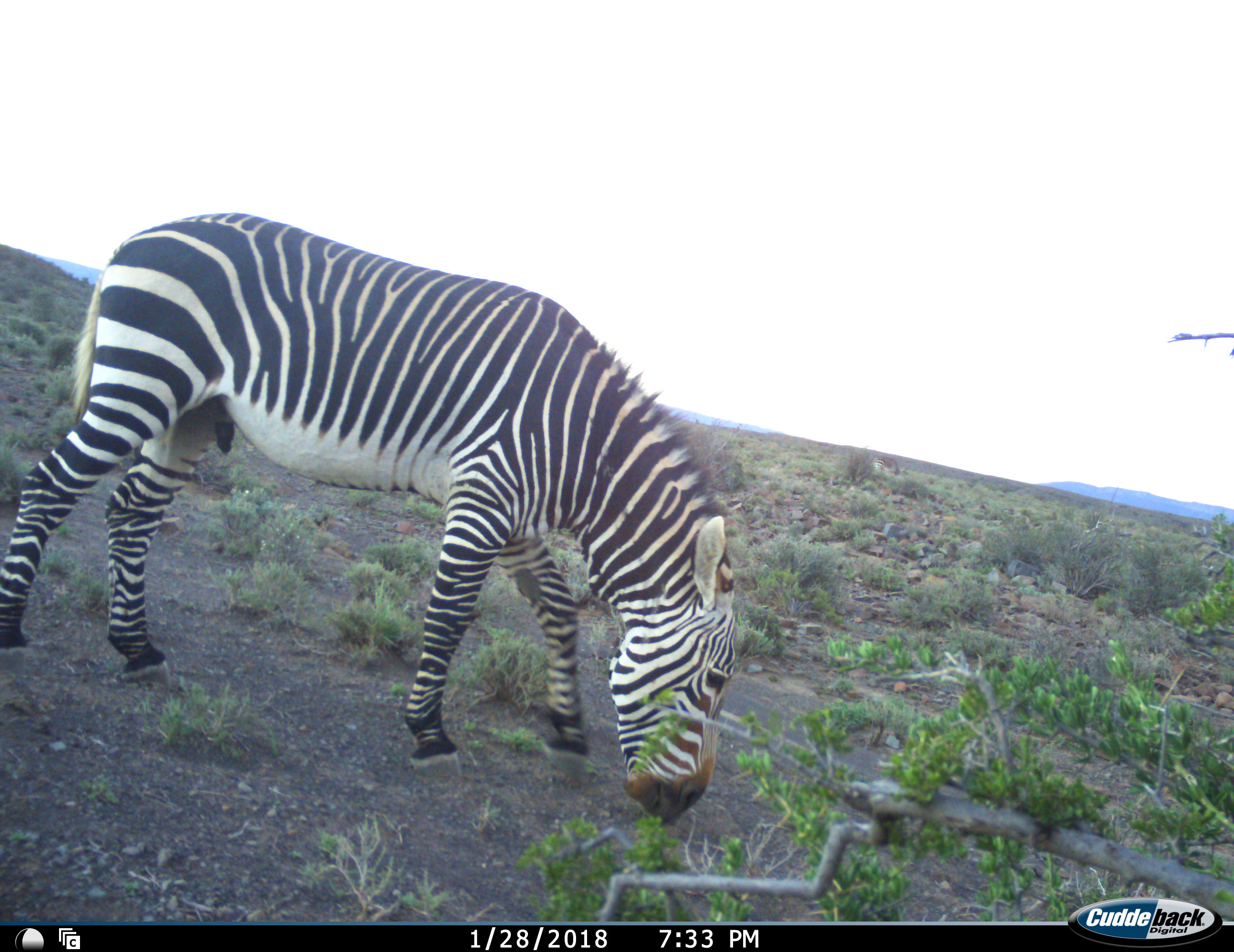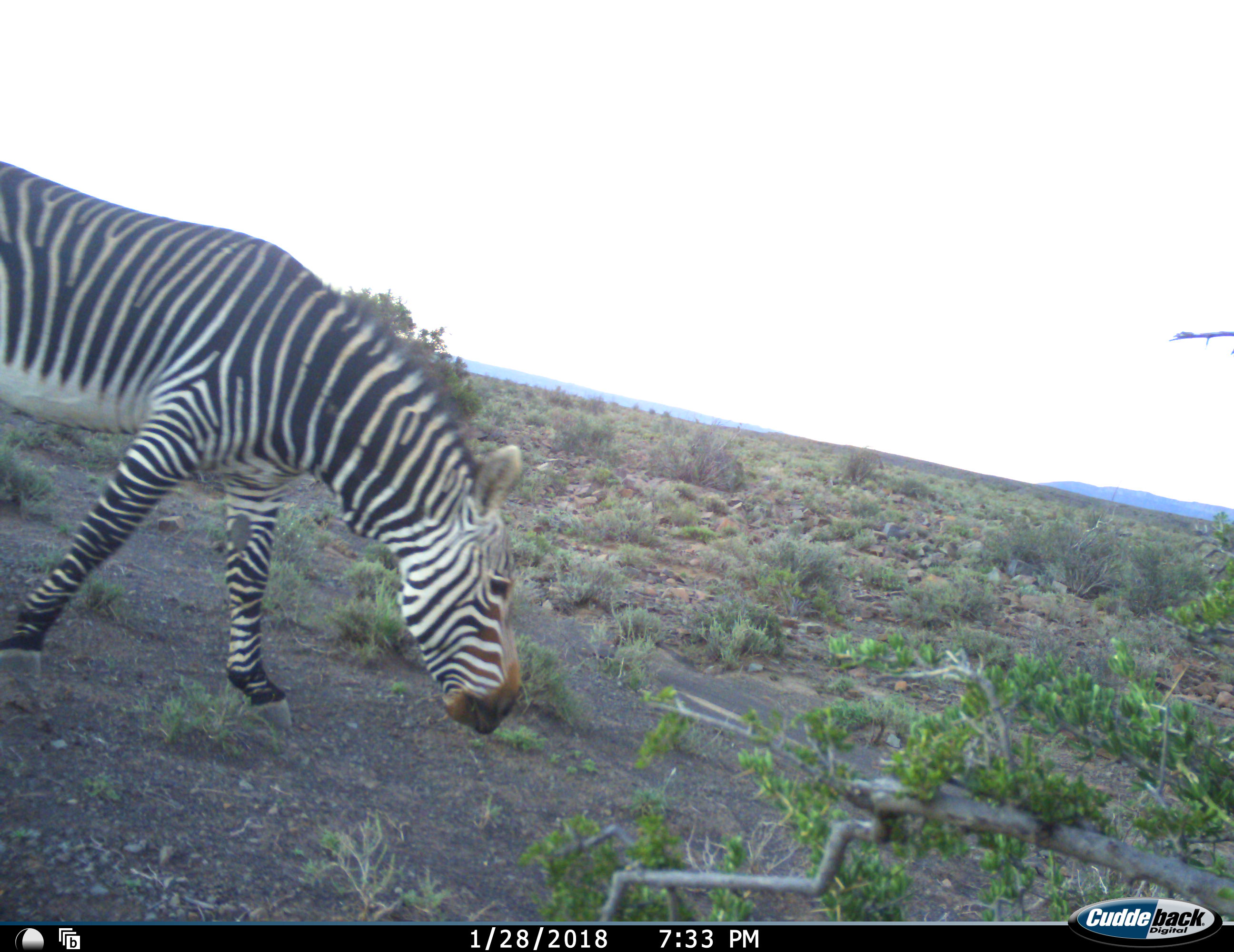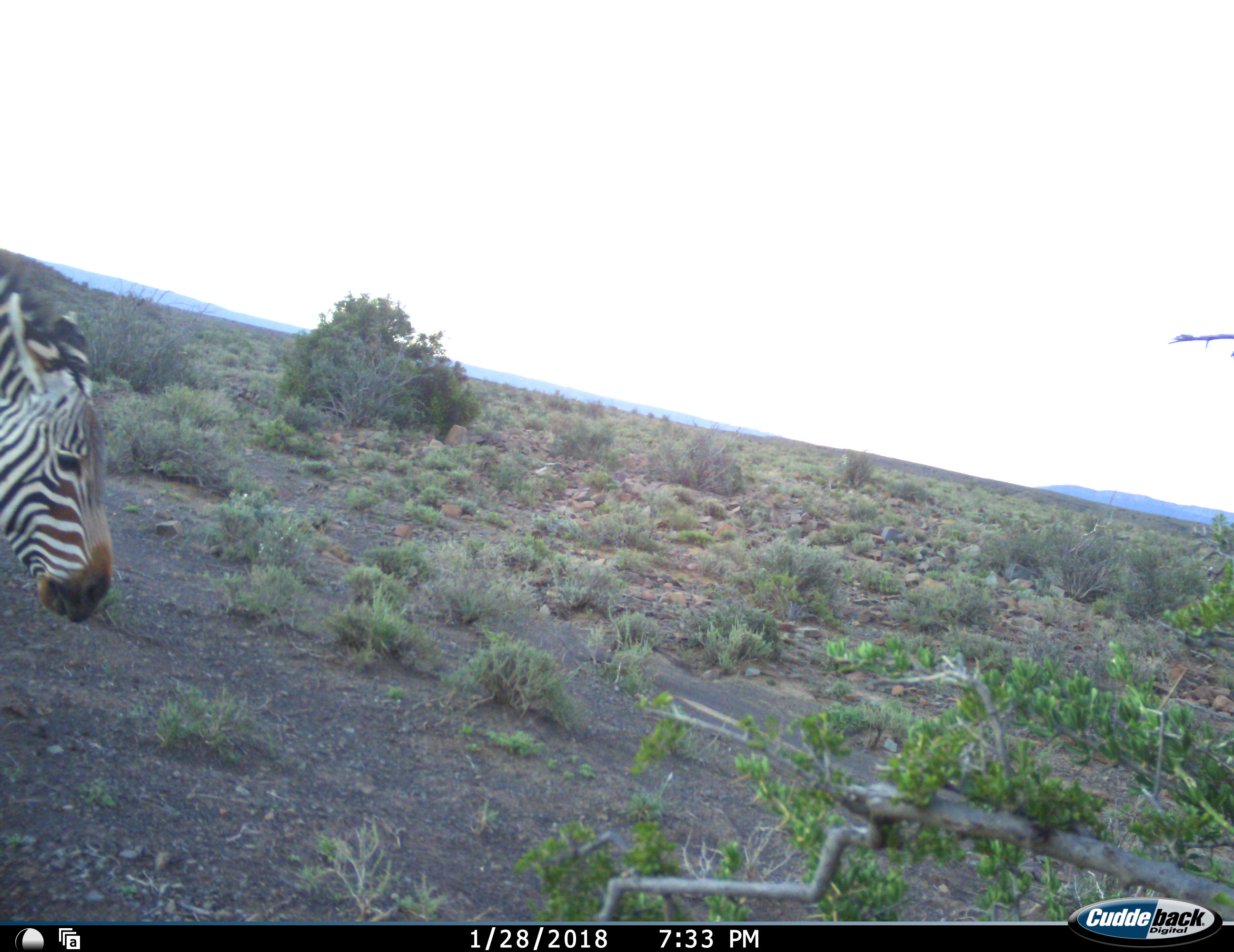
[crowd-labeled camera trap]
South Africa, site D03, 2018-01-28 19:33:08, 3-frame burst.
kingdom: Animalia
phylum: Chordata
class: Mammalia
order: Perissodactyla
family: Equidae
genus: Equus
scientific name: Equus zebra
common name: mountain zebra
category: zebramountain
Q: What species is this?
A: Zebramountain (mountain zebra) (Equus zebra).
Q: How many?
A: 1.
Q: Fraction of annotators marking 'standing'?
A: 11%.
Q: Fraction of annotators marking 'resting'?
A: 0%.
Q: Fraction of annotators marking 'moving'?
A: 44%.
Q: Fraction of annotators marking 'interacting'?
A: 0%.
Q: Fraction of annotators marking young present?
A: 0%.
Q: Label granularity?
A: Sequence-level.